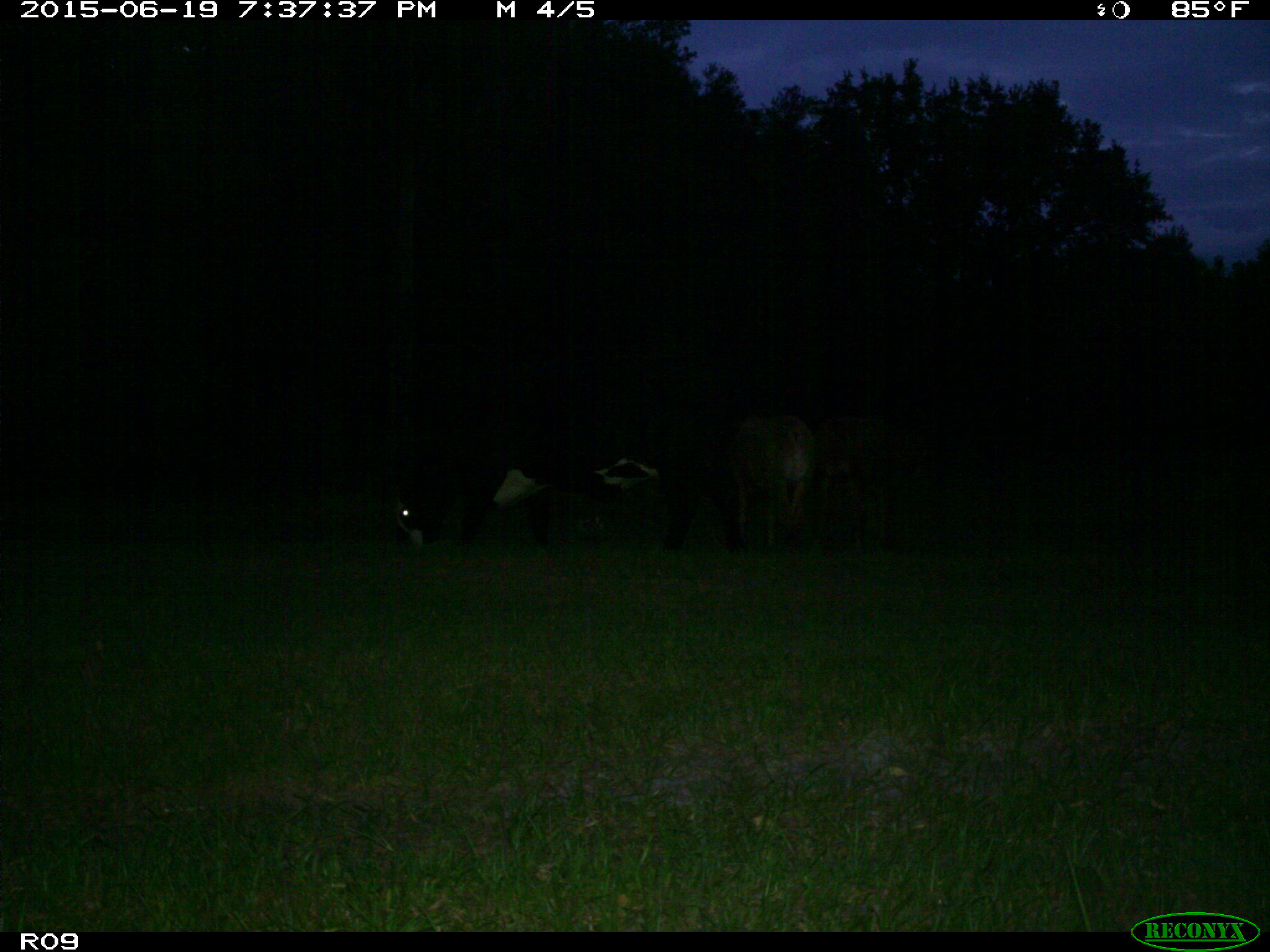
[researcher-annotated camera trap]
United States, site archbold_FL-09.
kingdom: Animalia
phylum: Chordata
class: Mammalia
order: Artiodactyla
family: Bovidae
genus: Bos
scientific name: Bos taurus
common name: domestic cow